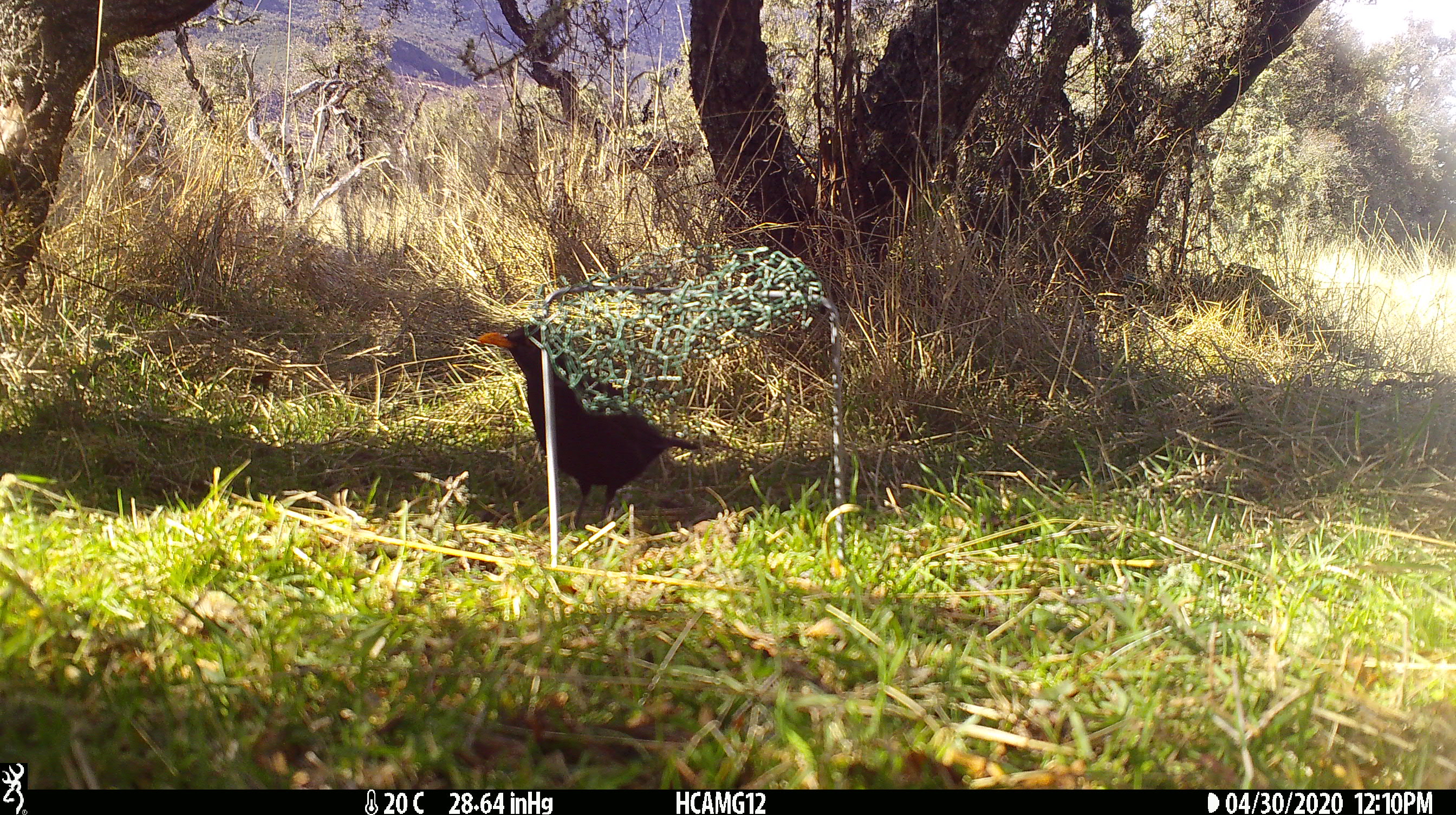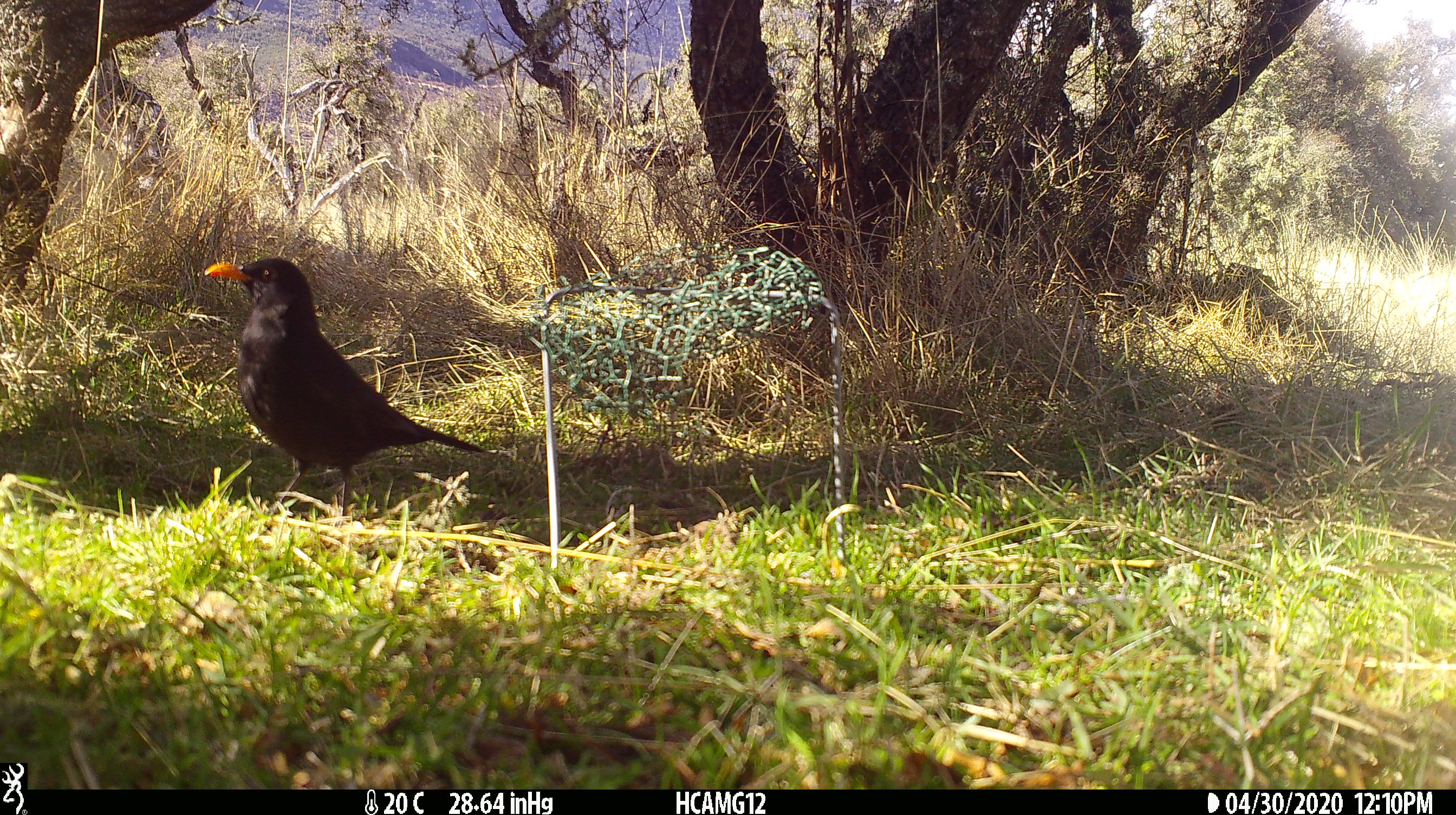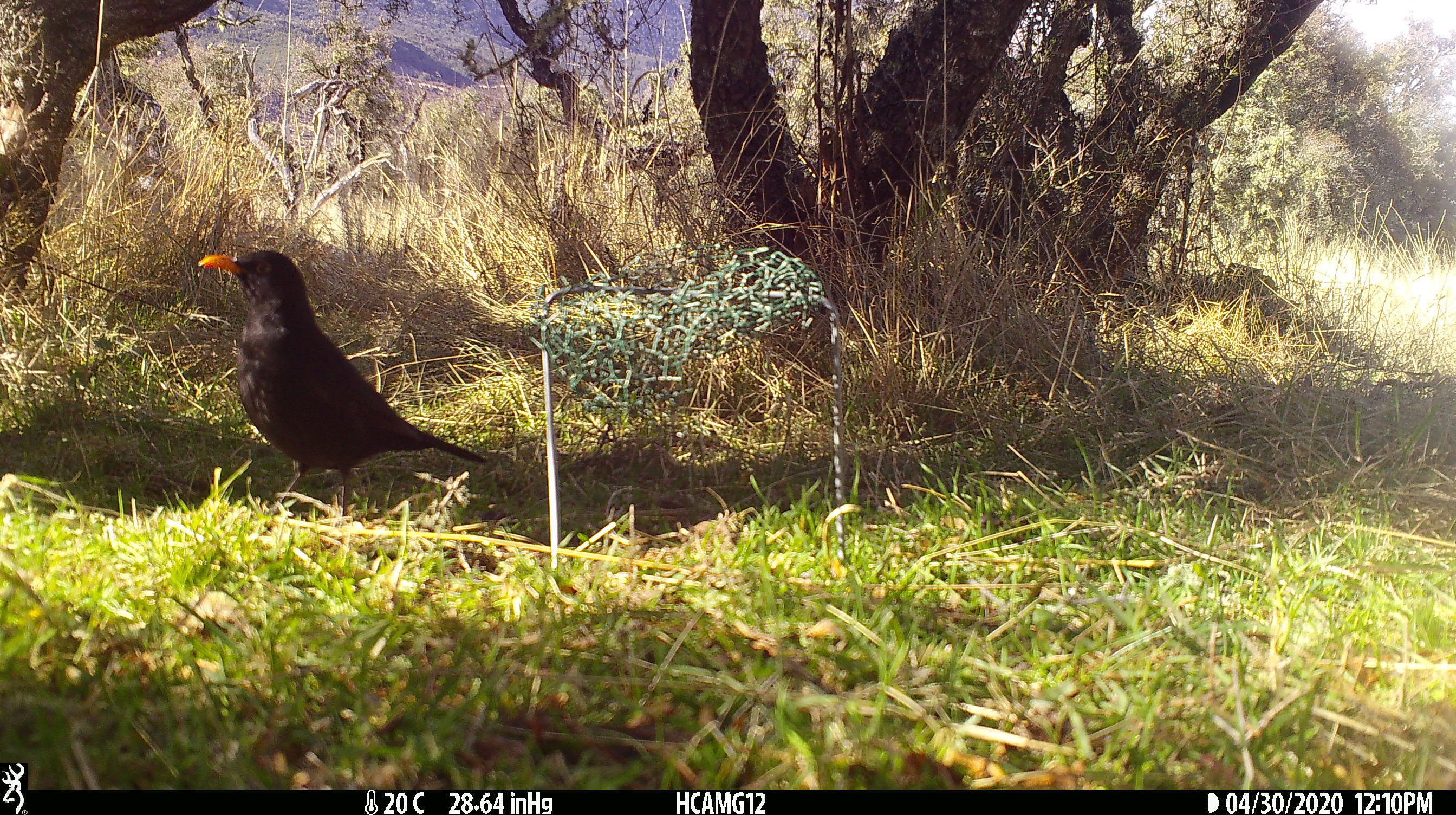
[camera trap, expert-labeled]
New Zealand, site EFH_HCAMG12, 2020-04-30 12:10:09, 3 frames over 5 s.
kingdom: Animalia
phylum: Chordata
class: Aves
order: Passeriformes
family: Turdidae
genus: Turdus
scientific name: Turdus merula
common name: eurasian blackbird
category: blackbird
Blackbird (eurasian blackbird) (Turdus merula).